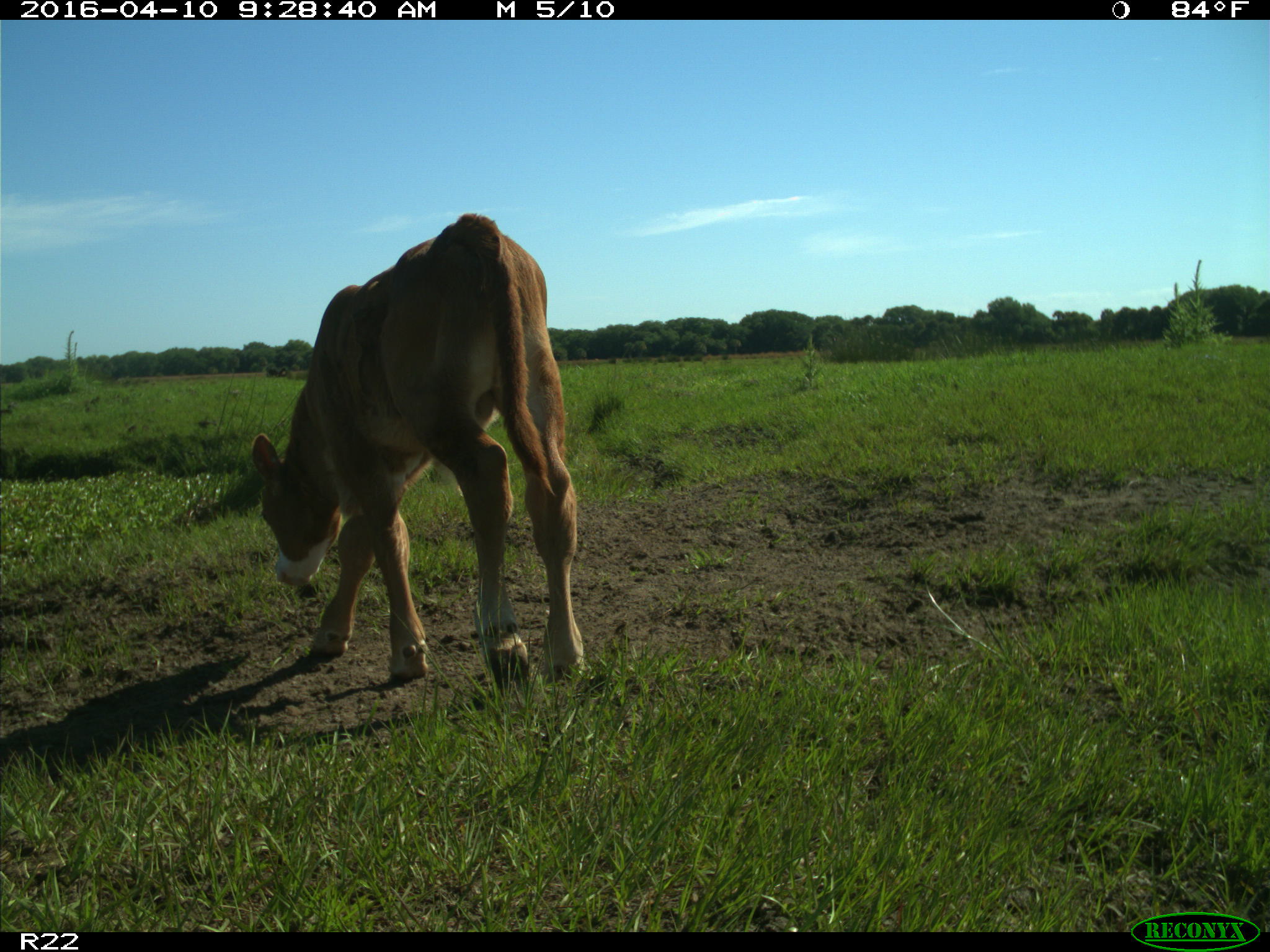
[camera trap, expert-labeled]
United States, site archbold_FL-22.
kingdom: Animalia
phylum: Chordata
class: Mammalia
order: Artiodactyla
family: Bovidae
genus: Bos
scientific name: Bos taurus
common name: domestic cow